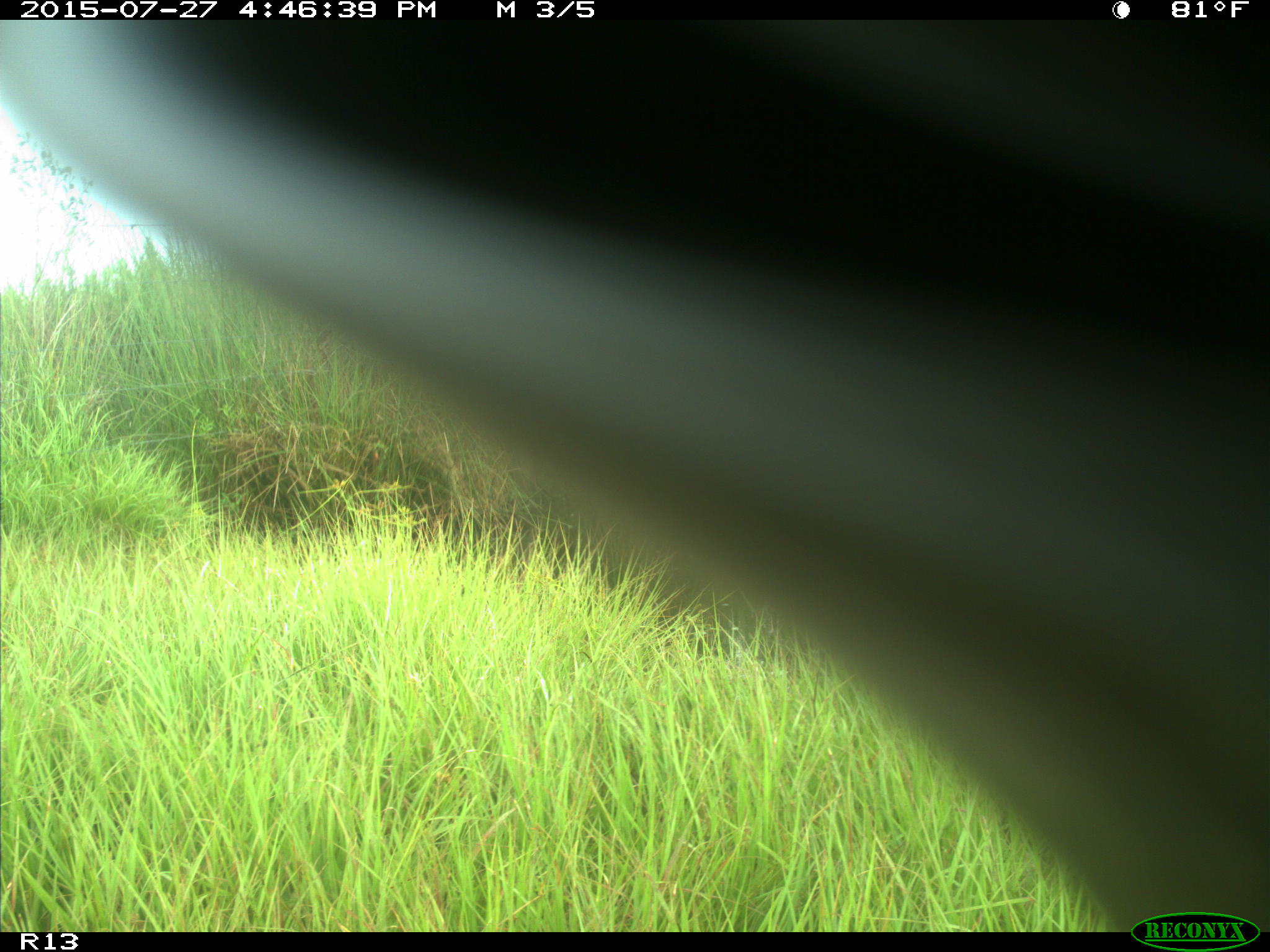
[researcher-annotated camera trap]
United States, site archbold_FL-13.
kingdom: Animalia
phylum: Chordata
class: Mammalia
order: Artiodactyla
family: Bovidae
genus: Bos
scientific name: Bos taurus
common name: domestic cow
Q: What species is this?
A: Bos taurus (domestic cow).